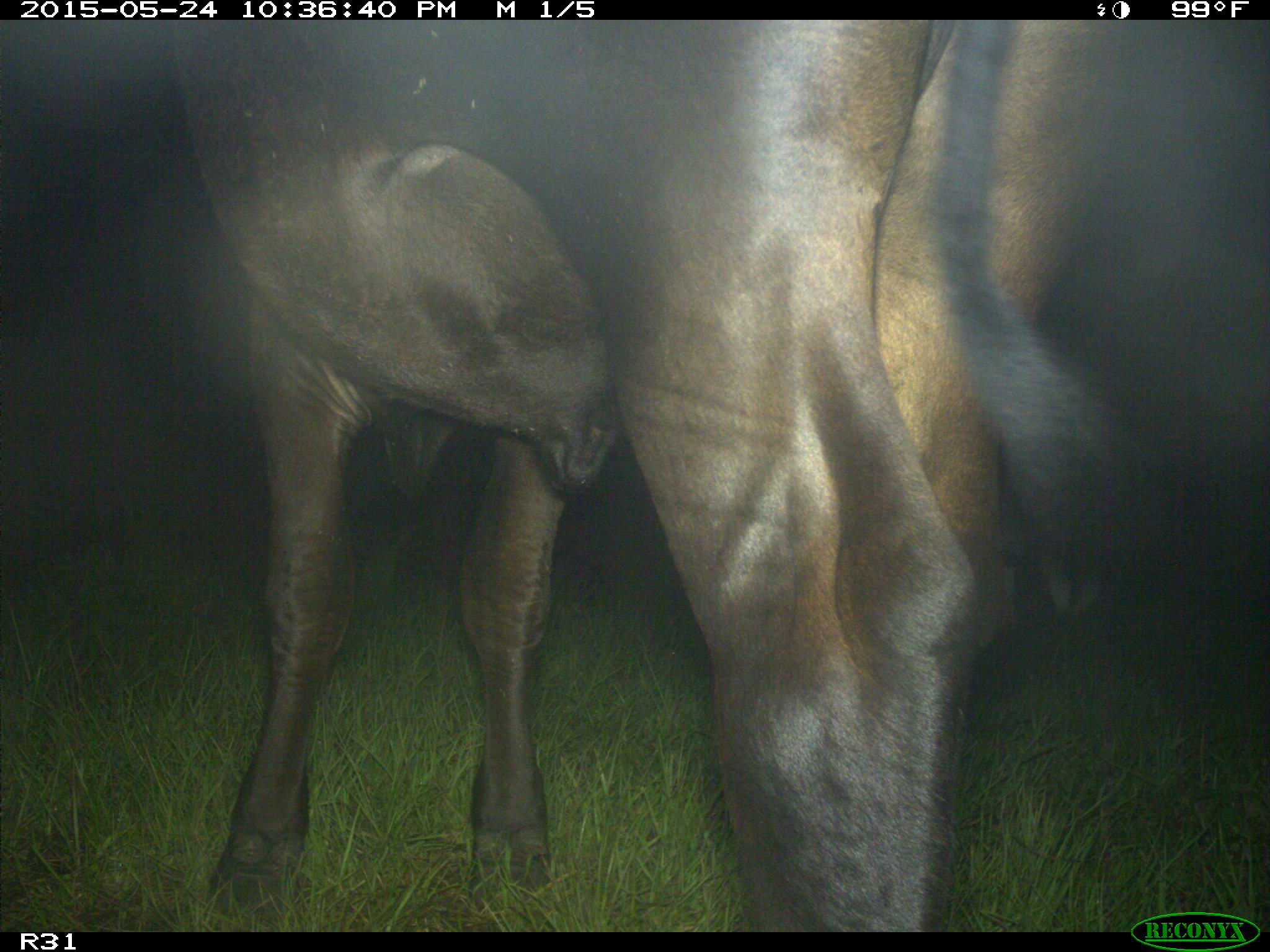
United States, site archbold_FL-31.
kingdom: Animalia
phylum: Chordata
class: Mammalia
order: Artiodactyla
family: Bovidae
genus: Bos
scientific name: Bos taurus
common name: domestic cow